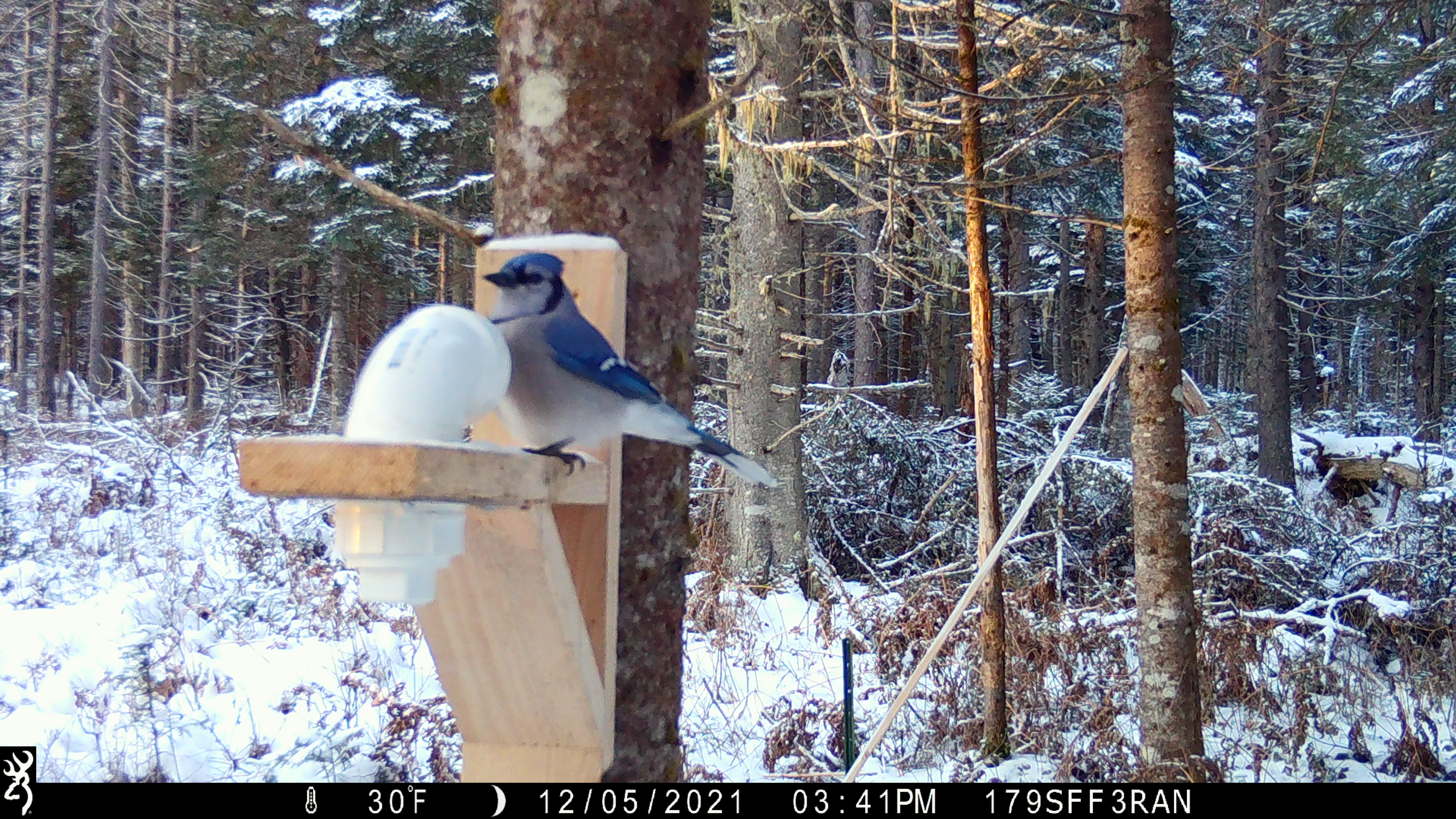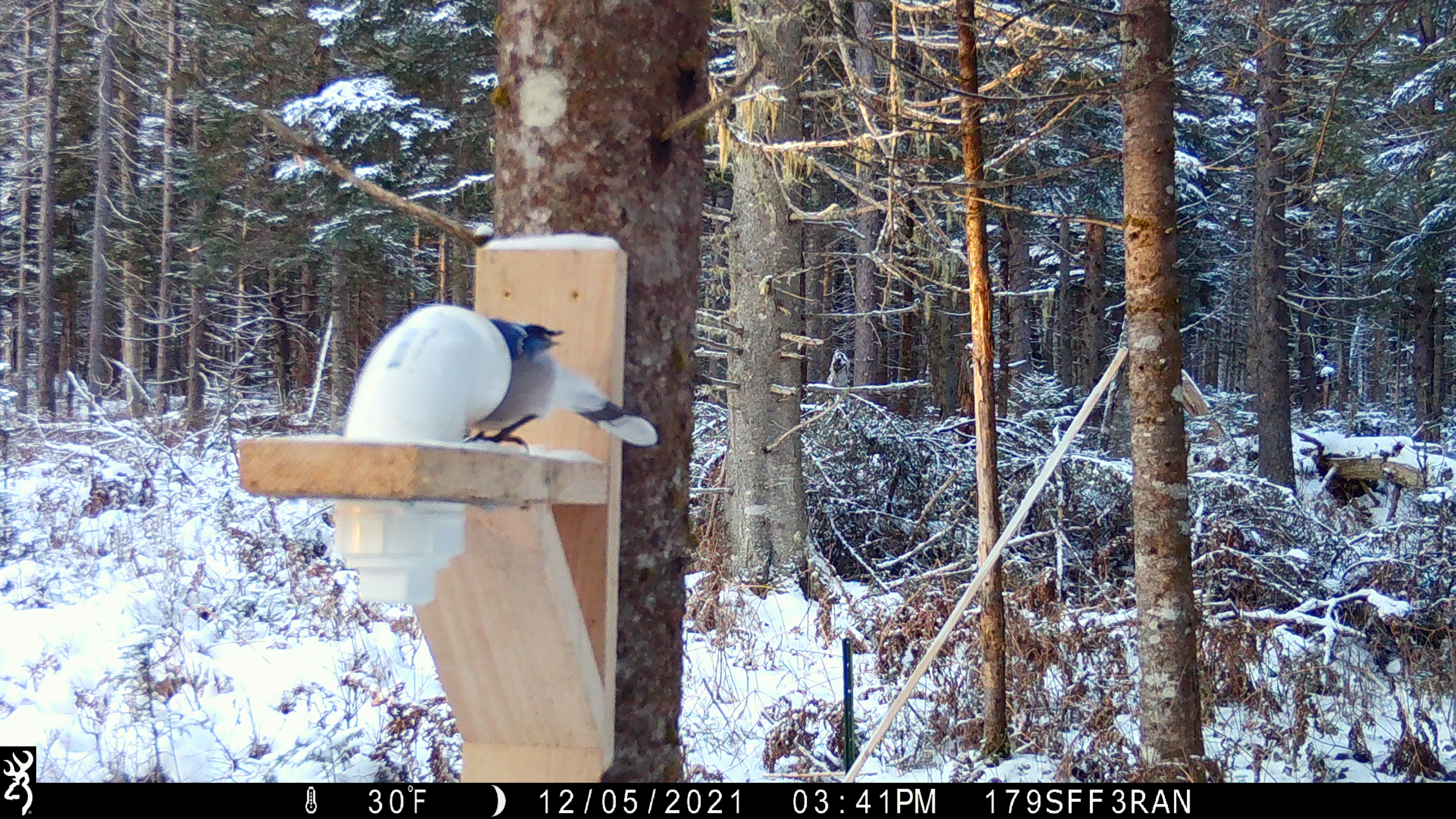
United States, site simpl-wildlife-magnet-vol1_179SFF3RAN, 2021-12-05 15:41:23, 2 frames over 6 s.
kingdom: Animalia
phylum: Chordata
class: Aves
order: Passeriformes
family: Corvidae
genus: Cyanocitta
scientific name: Cyanocitta cristata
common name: blue jay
Blue jay (Cyanocitta cristata).